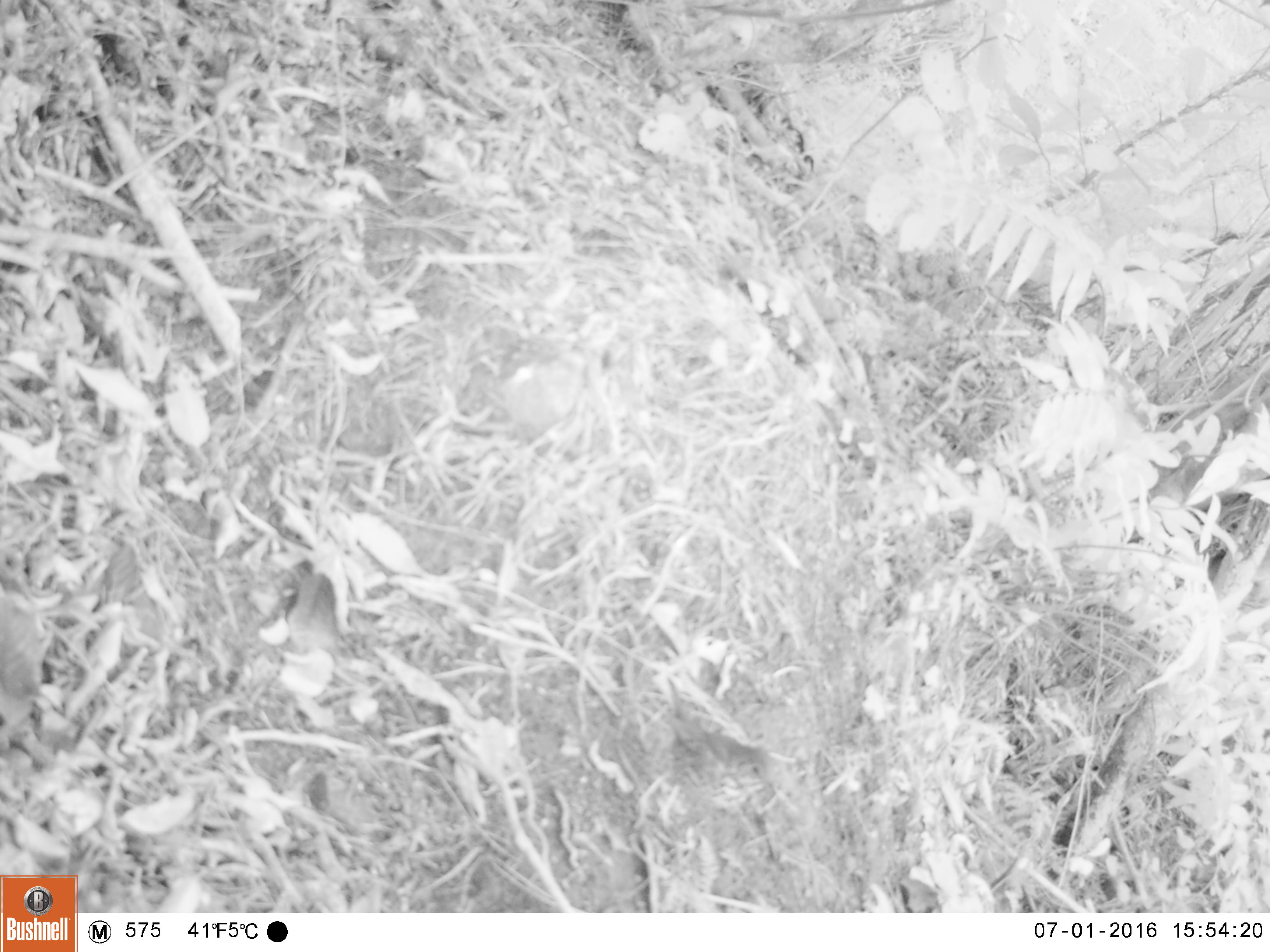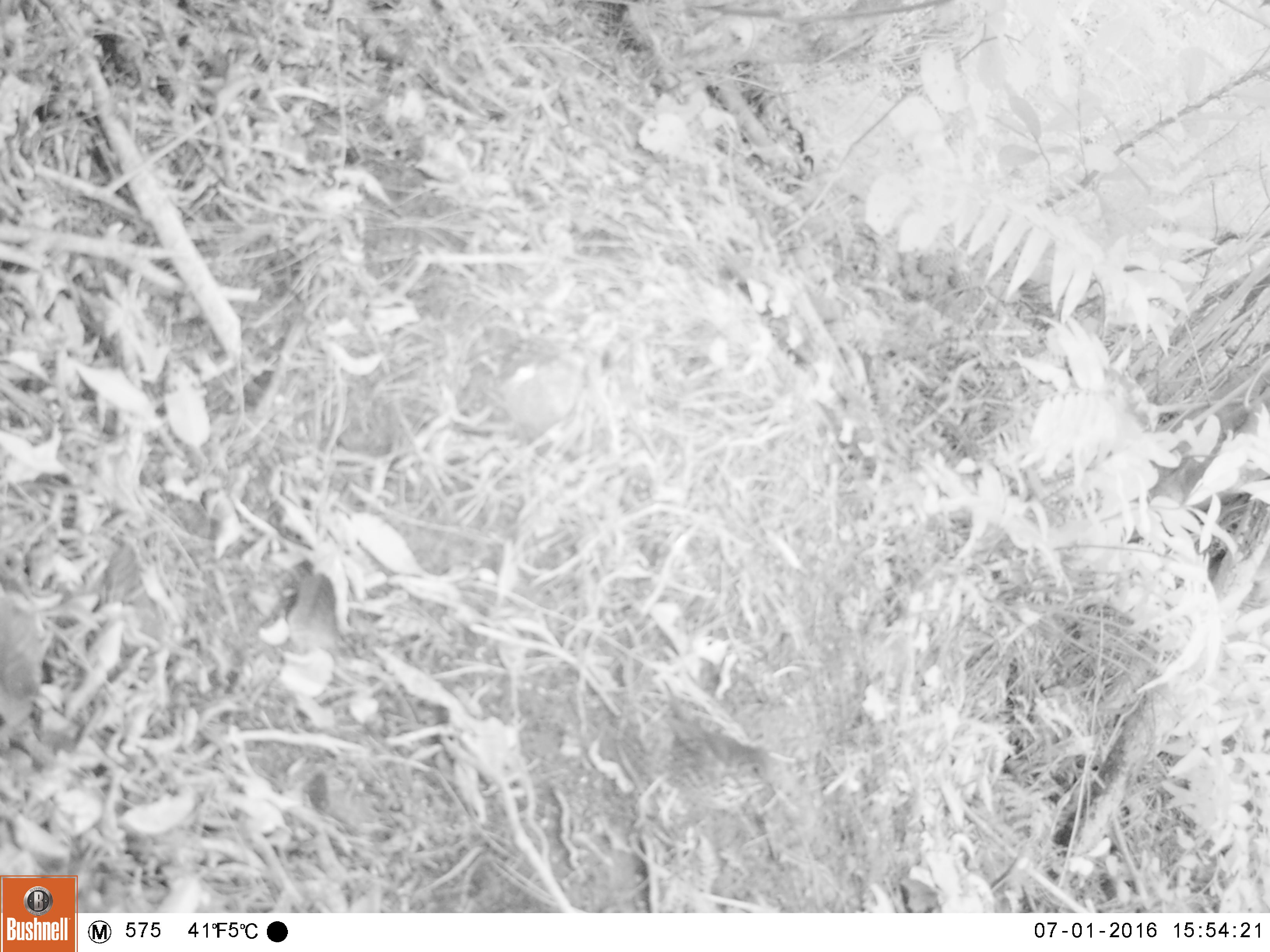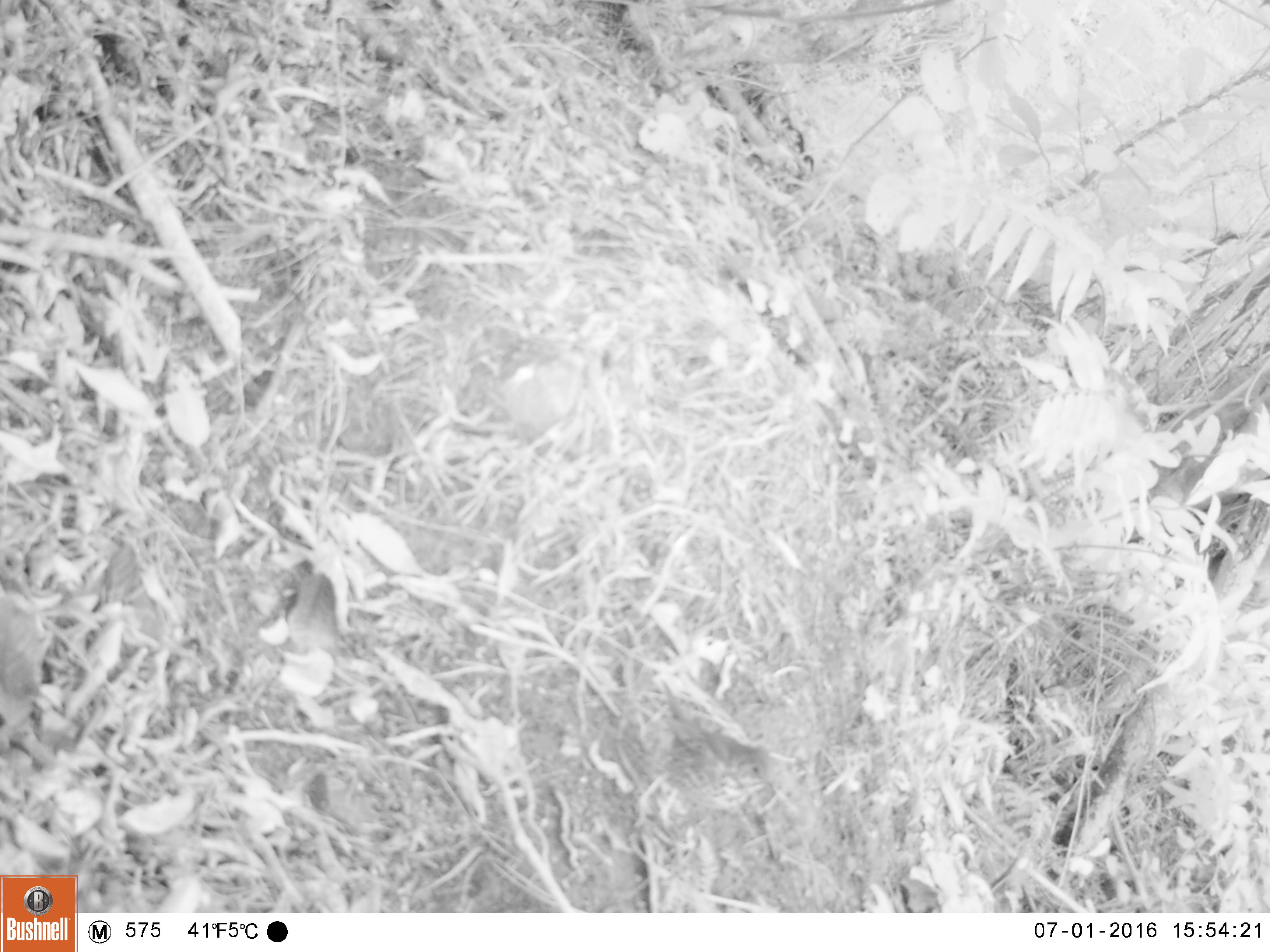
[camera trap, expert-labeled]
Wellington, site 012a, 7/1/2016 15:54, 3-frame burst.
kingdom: Animalia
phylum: Chordata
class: Aves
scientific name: Aves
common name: bird